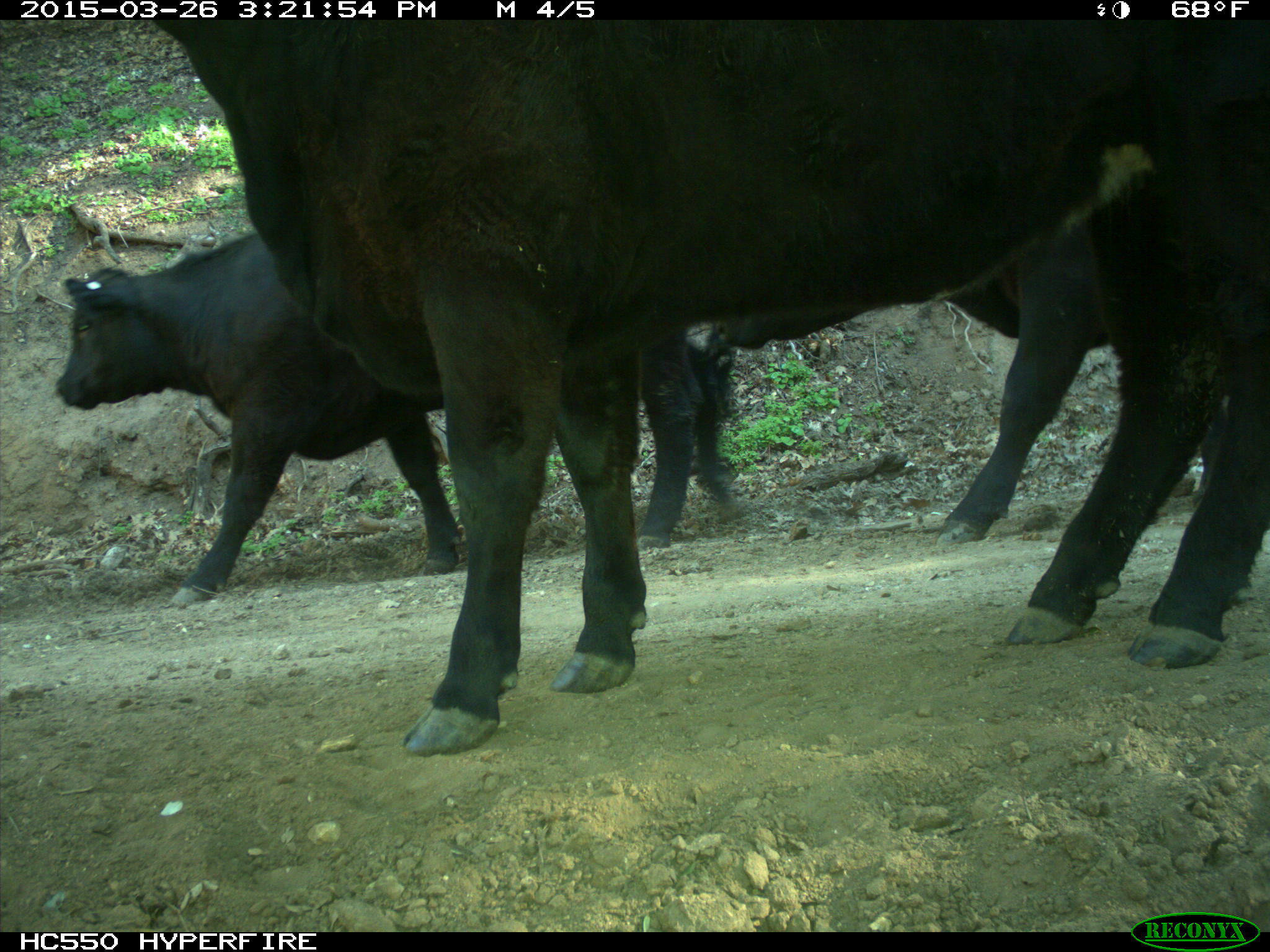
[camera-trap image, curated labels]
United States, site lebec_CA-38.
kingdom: Animalia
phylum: Chordata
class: Mammalia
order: Artiodactyla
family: Bovidae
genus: Bos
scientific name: Bos taurus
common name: domestic cow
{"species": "Bos taurus (domestic cow)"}